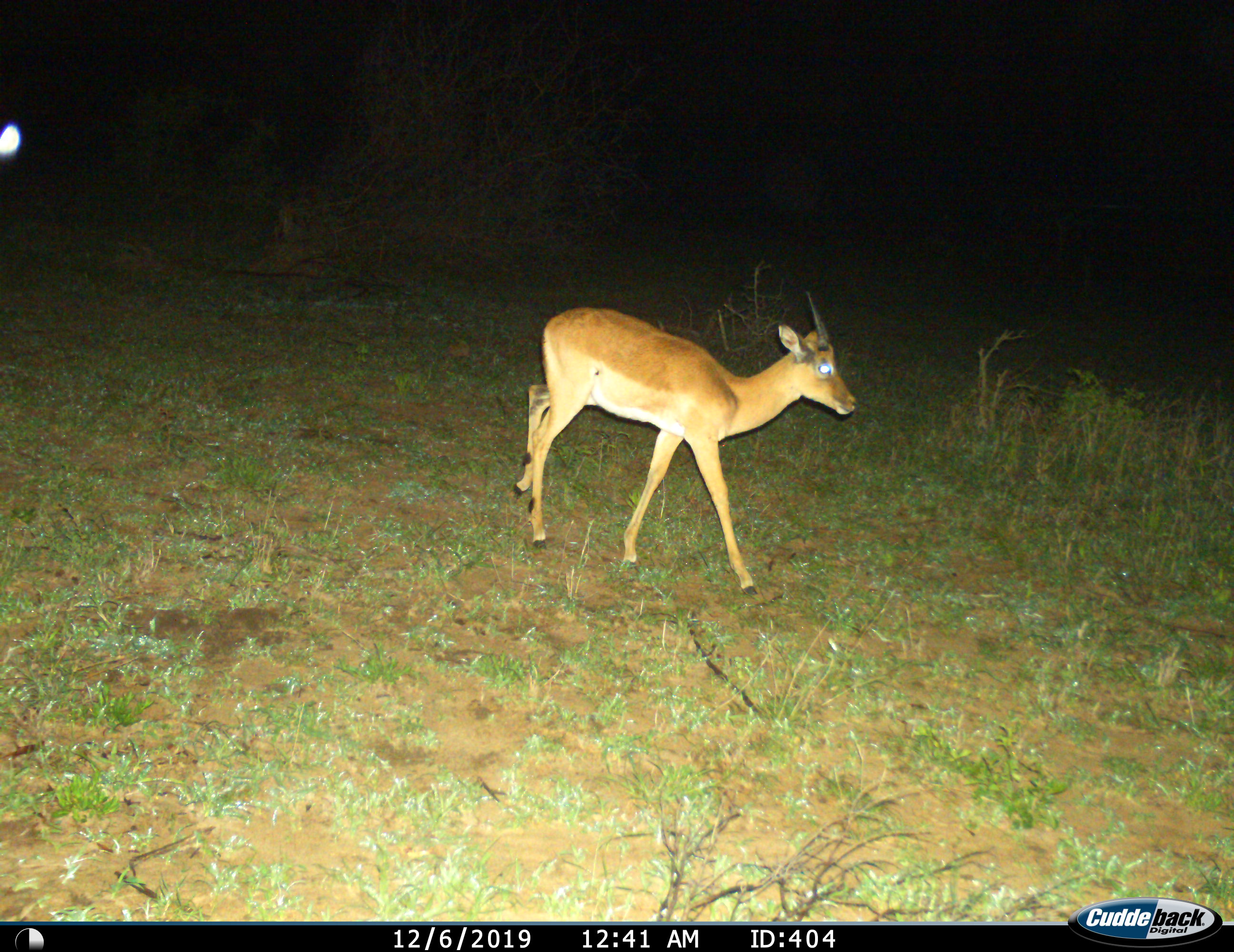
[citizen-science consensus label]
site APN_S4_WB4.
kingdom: Animalia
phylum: Chordata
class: Mammalia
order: Artiodactyla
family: Bovidae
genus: Aepyceros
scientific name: Aepyceros melampus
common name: impala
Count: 1.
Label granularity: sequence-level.